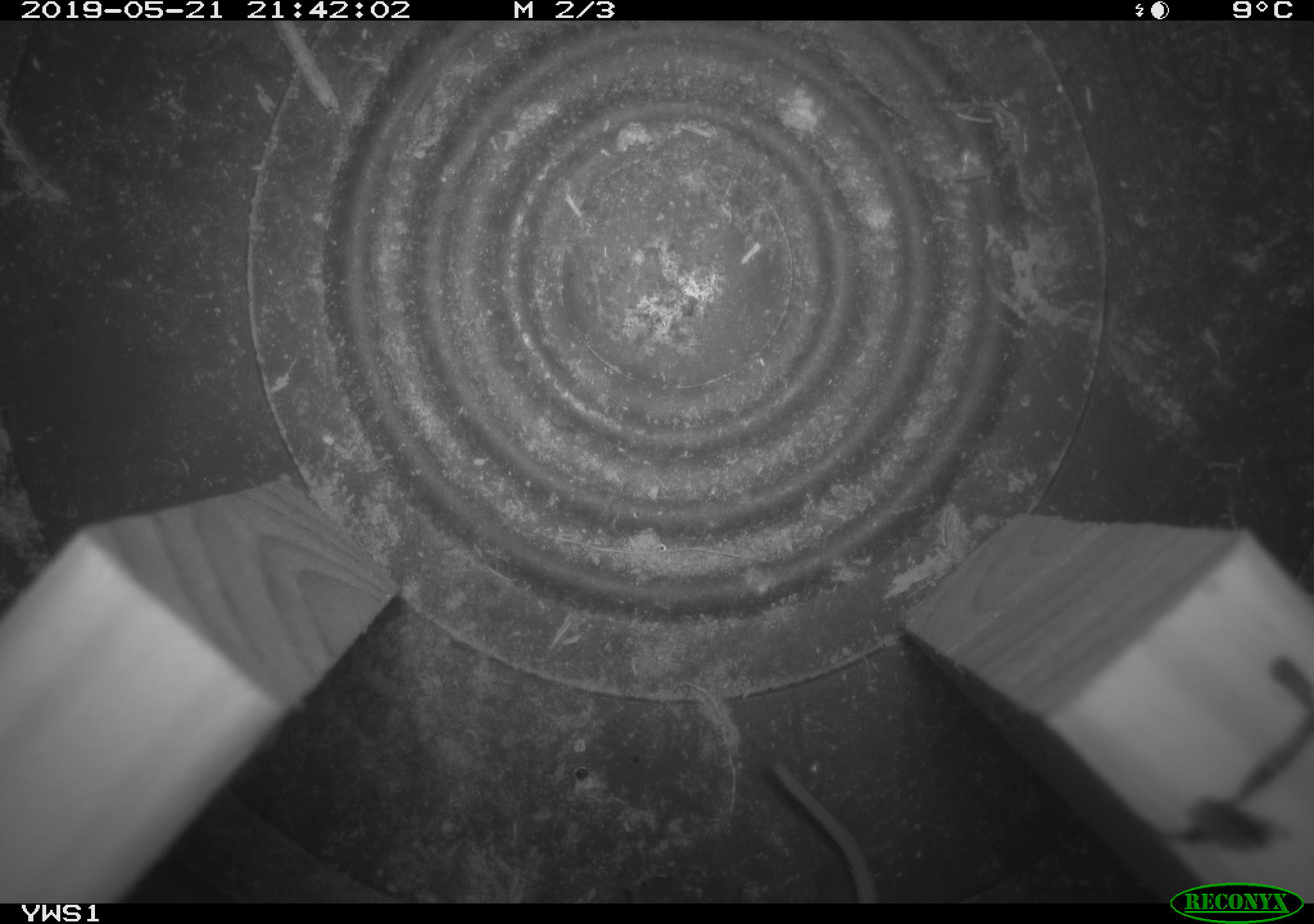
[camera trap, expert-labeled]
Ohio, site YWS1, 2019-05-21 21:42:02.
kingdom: Animalia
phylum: Chordata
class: Mammalia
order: Eulipotyphla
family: Soricidae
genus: Sorex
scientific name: Sorex cinereus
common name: masked shrew